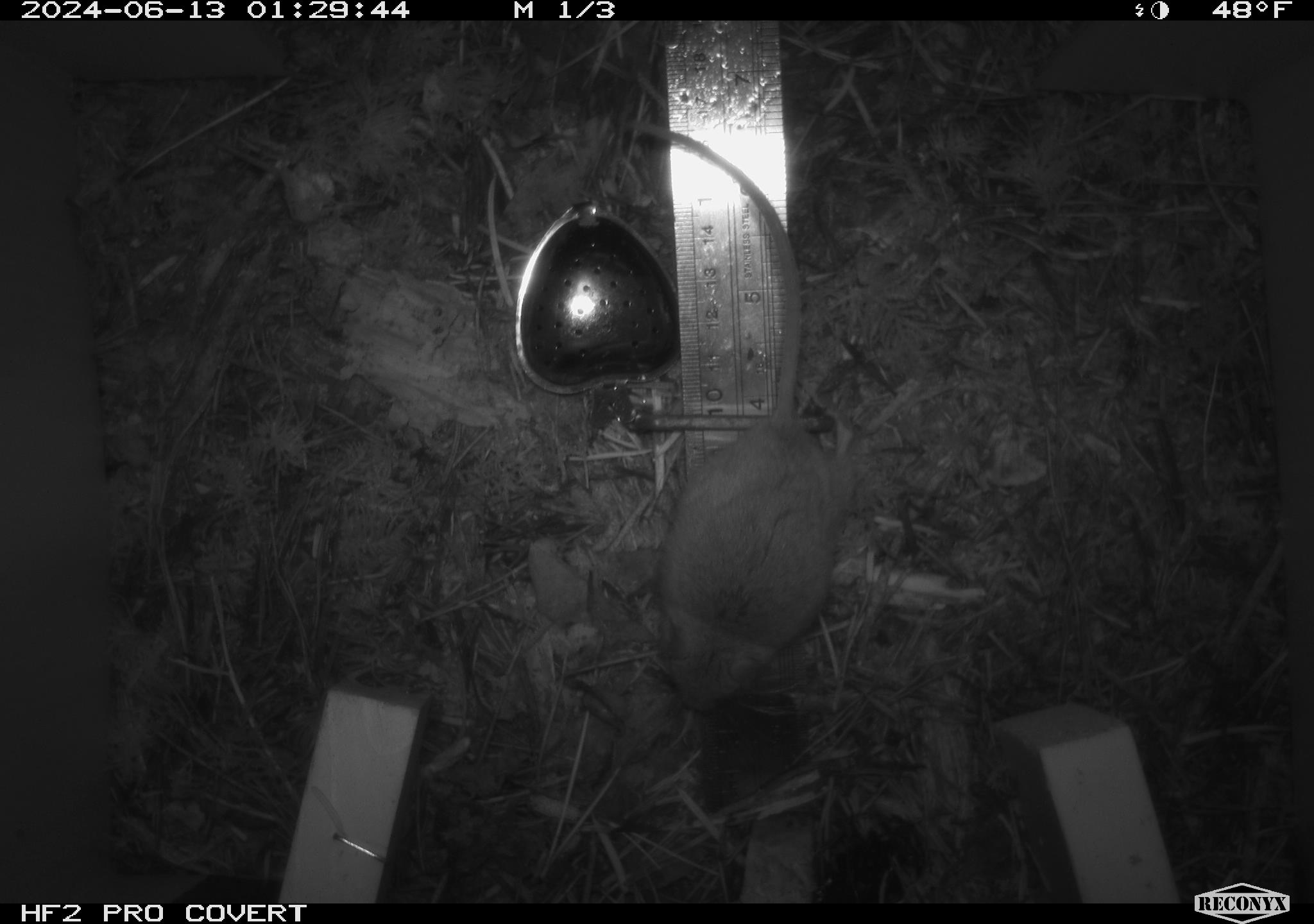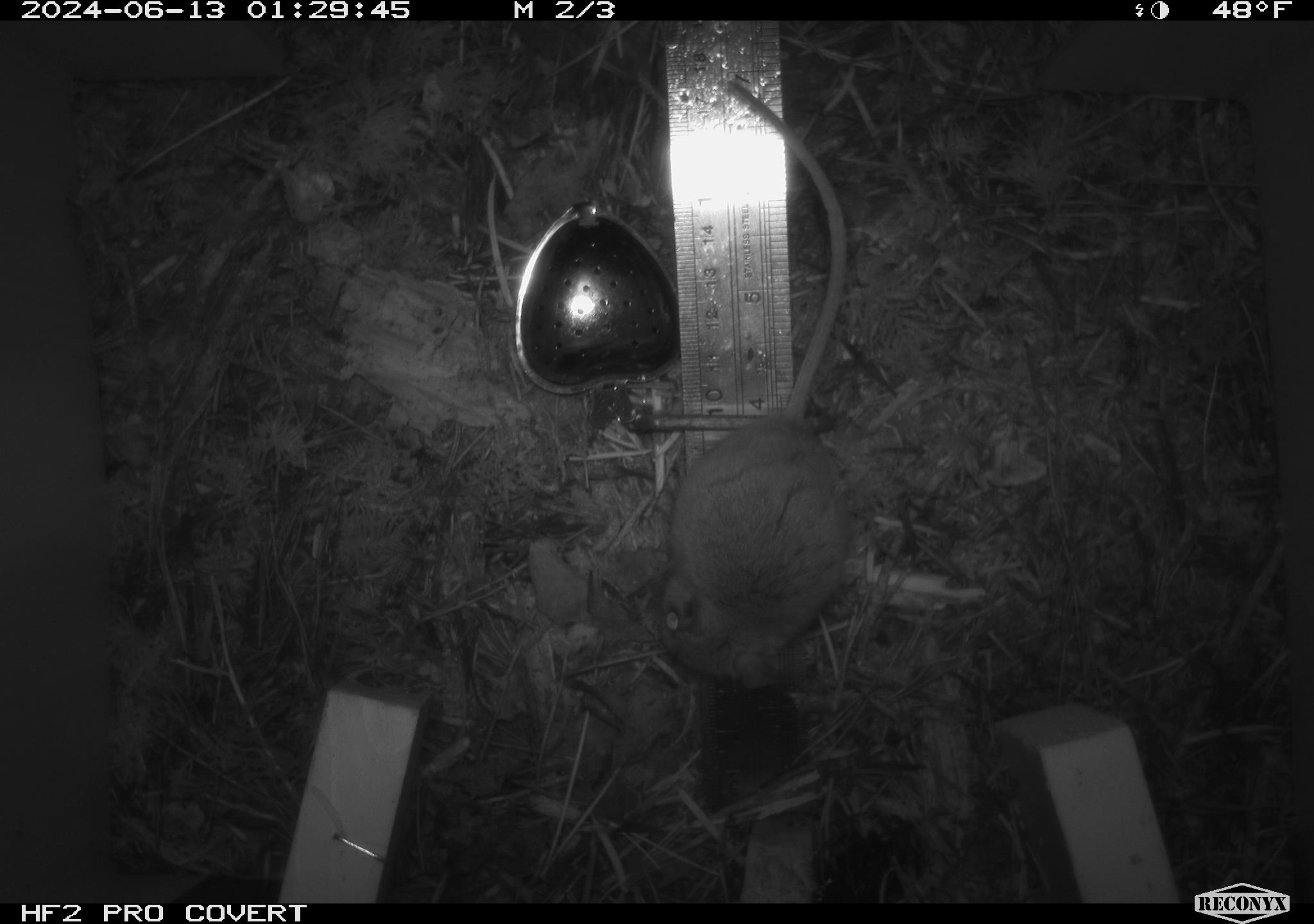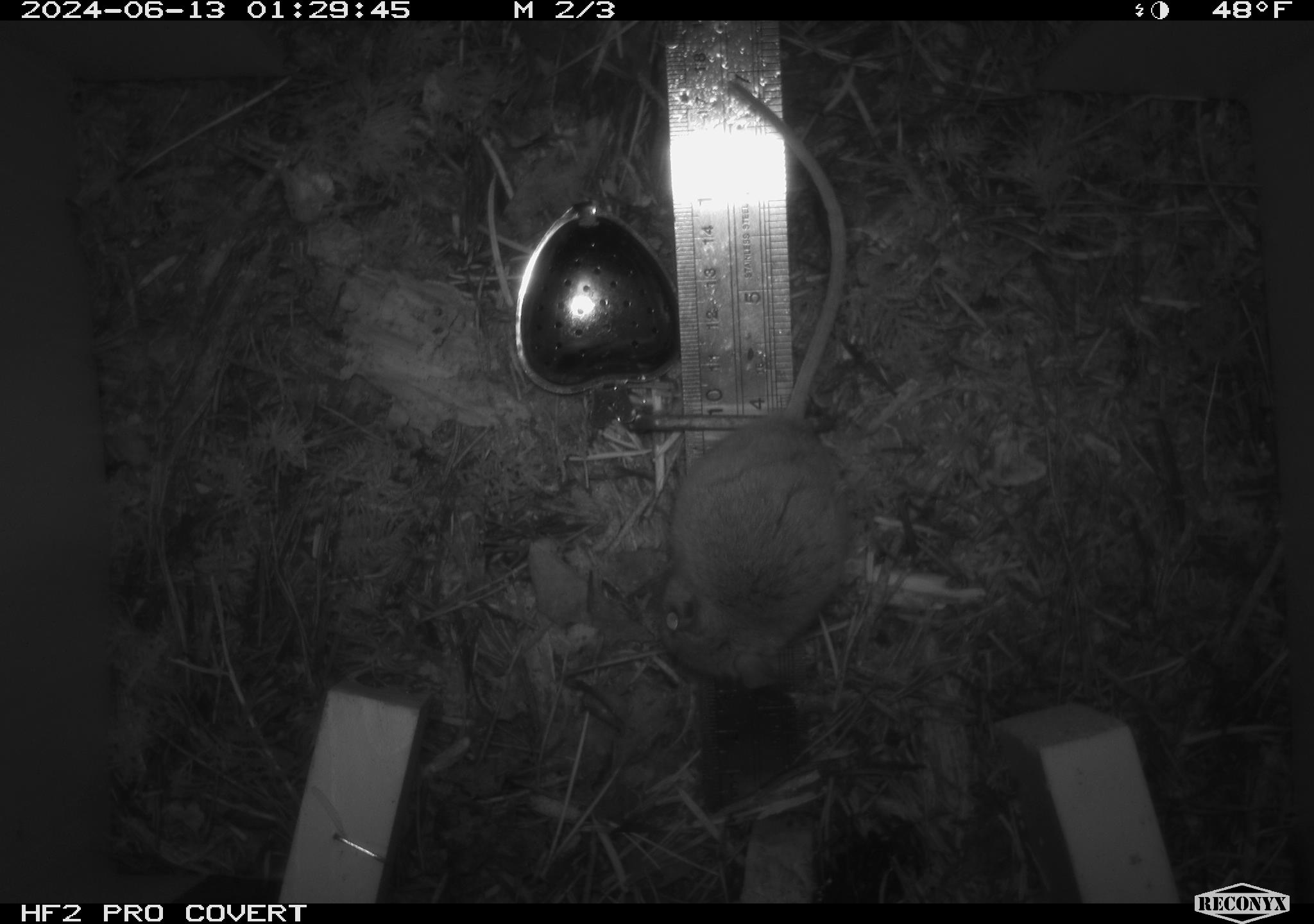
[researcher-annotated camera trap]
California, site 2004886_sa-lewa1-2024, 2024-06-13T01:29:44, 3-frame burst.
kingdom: Animalia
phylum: Chordata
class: Mammalia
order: Rodentia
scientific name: Rodentia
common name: rodent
Rodent (Rodentia).